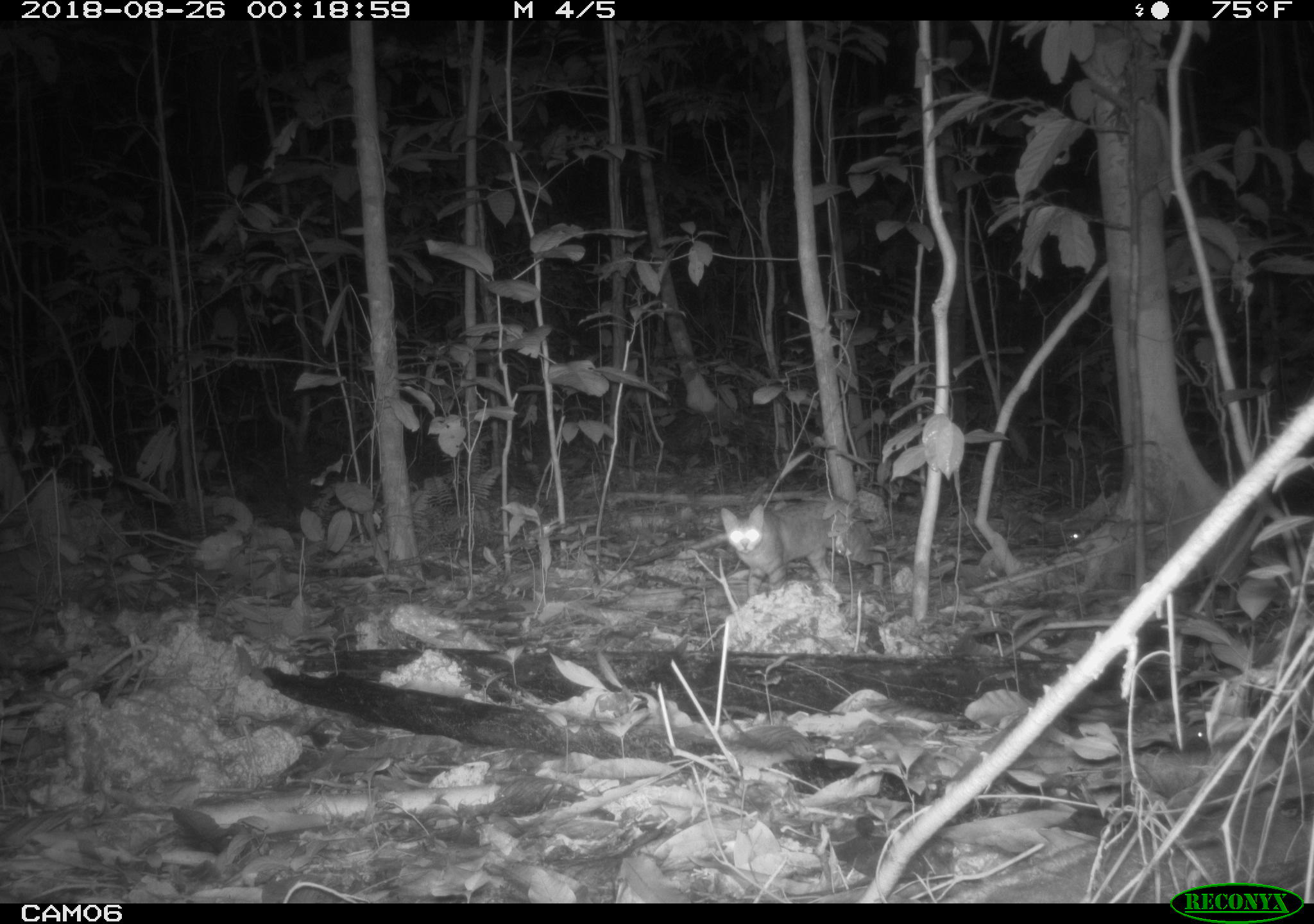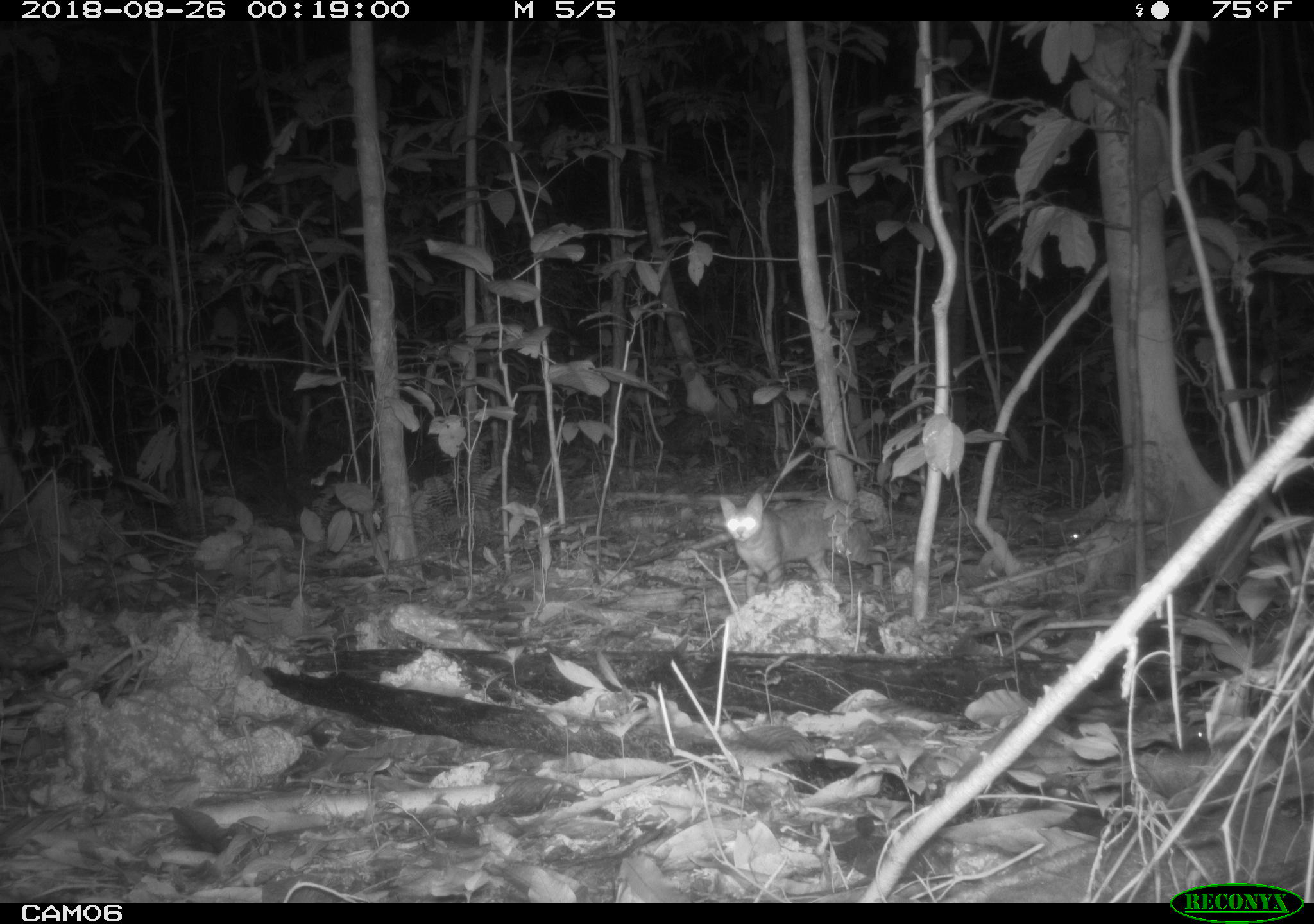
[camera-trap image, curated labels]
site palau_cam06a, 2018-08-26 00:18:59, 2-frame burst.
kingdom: Animalia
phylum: Chordata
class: Mammalia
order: Carnivora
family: Felidae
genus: Felis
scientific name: Felis catus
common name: cat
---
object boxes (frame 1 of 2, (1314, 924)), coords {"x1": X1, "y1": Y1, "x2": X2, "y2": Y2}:
cat: {"x1": 710, "y1": 497, "x2": 891, "y2": 600}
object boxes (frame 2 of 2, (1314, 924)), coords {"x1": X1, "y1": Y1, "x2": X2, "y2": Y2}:
cat: {"x1": 712, "y1": 486, "x2": 894, "y2": 595}